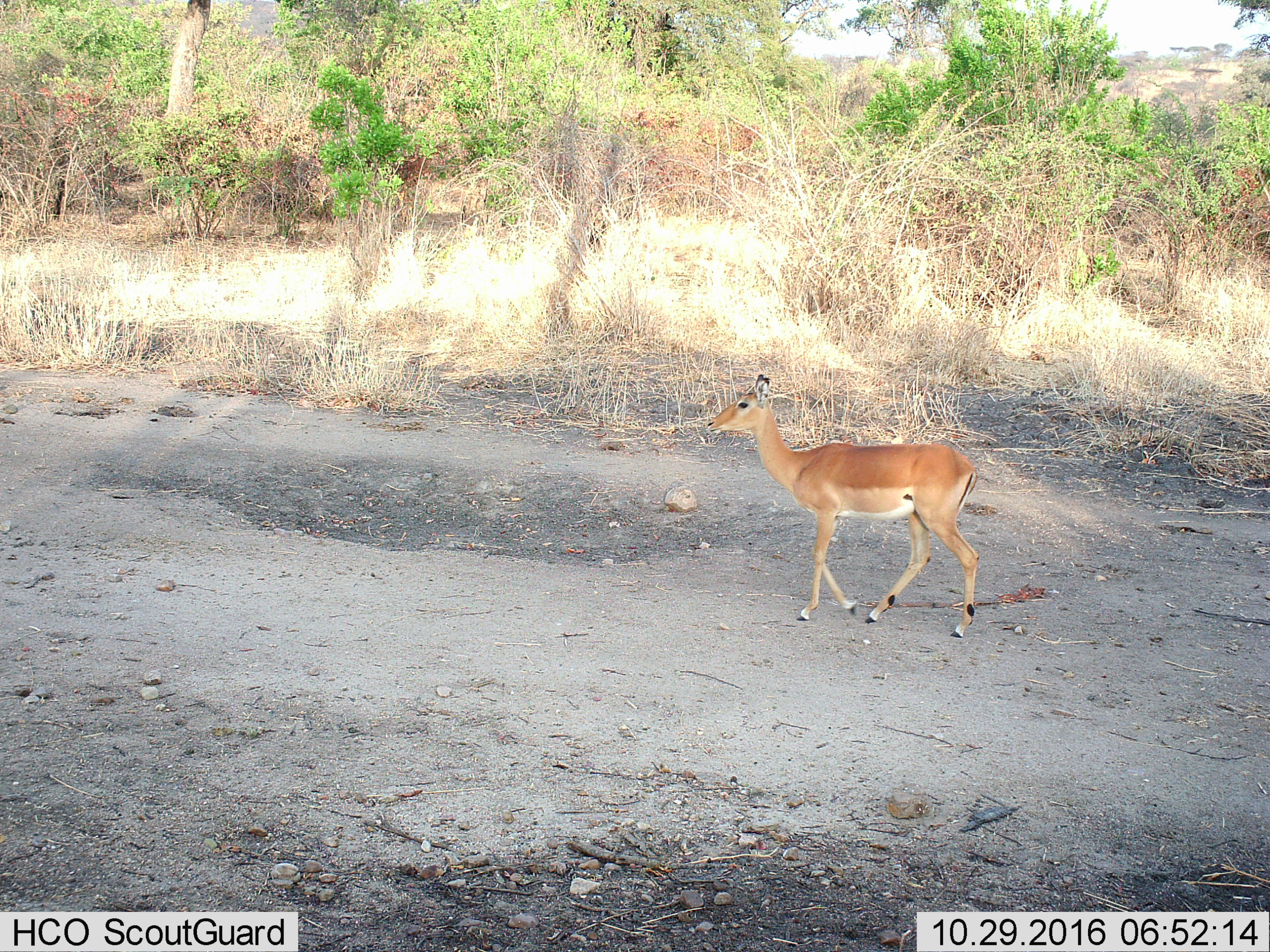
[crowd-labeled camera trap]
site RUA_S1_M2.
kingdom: Animalia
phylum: Chordata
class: Mammalia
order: Artiodactyla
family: Bovidae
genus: Aepyceros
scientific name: Aepyceros melampus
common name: impala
Impala (Aepyceros melampus), count 1. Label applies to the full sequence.